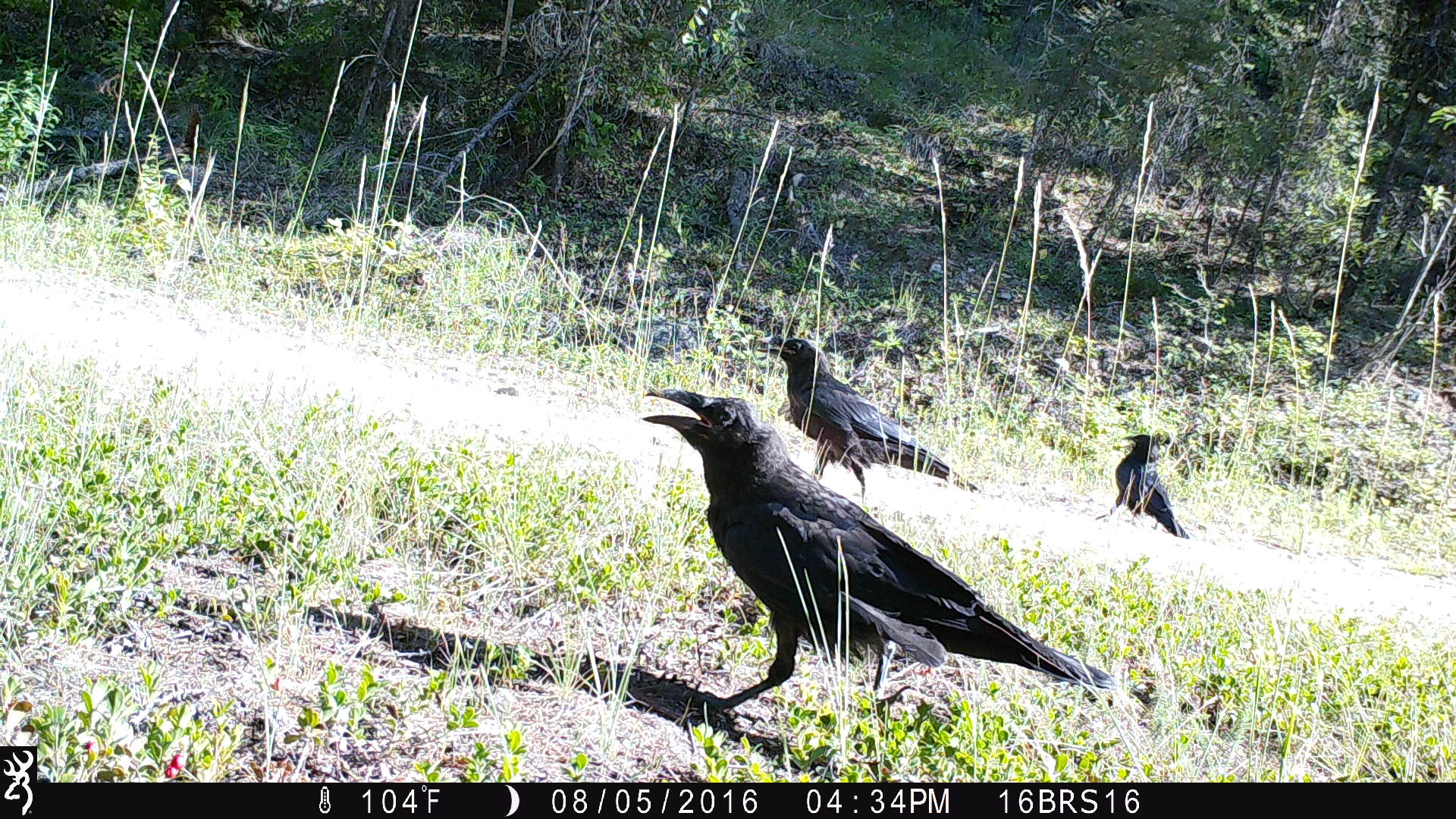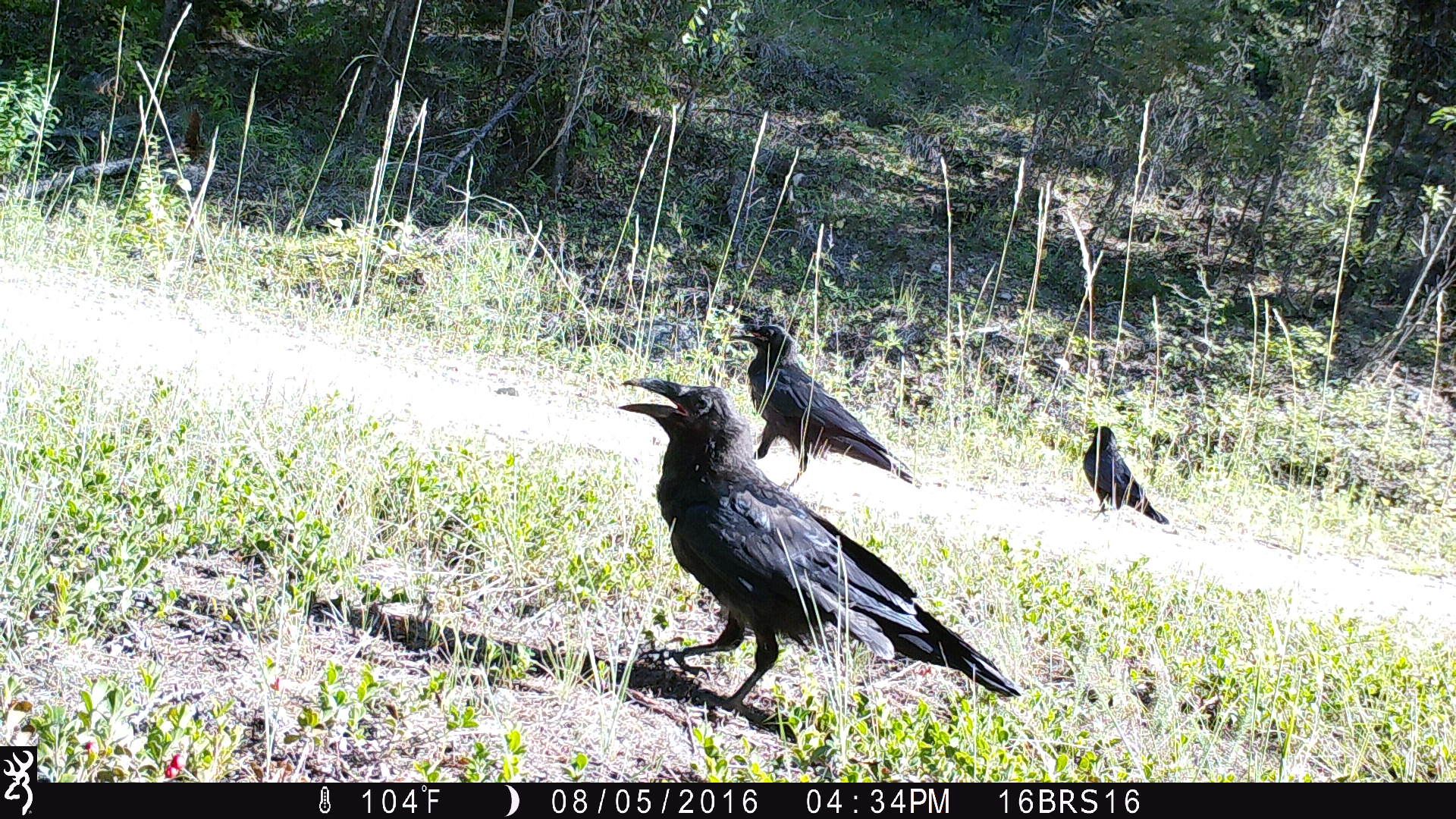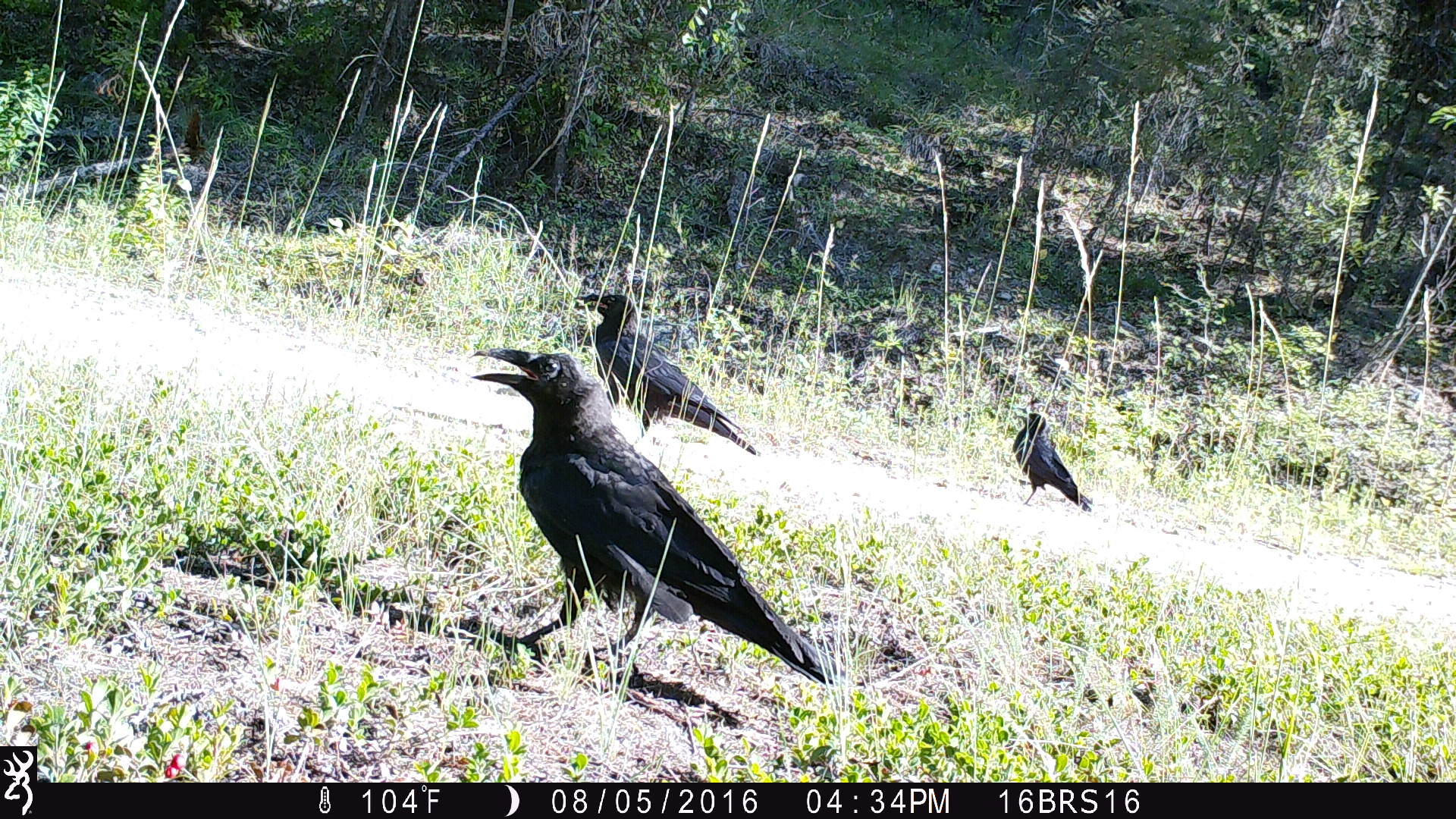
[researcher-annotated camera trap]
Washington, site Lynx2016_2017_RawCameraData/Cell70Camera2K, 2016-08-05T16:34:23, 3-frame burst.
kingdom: Animalia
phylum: Chordata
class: Aves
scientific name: Aves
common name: birds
Aves (birds). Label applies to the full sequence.